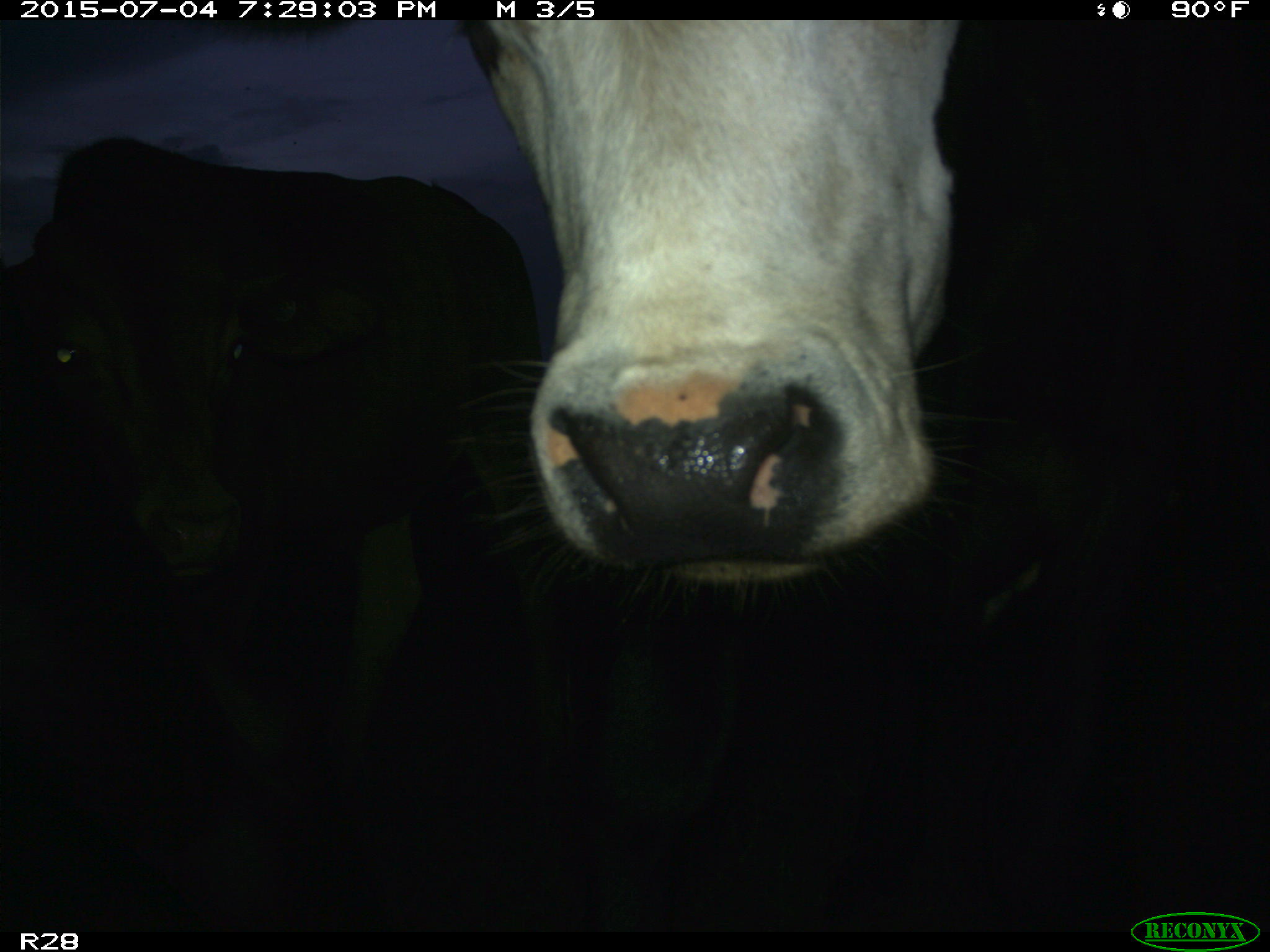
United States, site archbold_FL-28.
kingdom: Animalia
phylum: Chordata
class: Mammalia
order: Artiodactyla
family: Bovidae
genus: Bos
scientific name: Bos taurus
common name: domestic cow